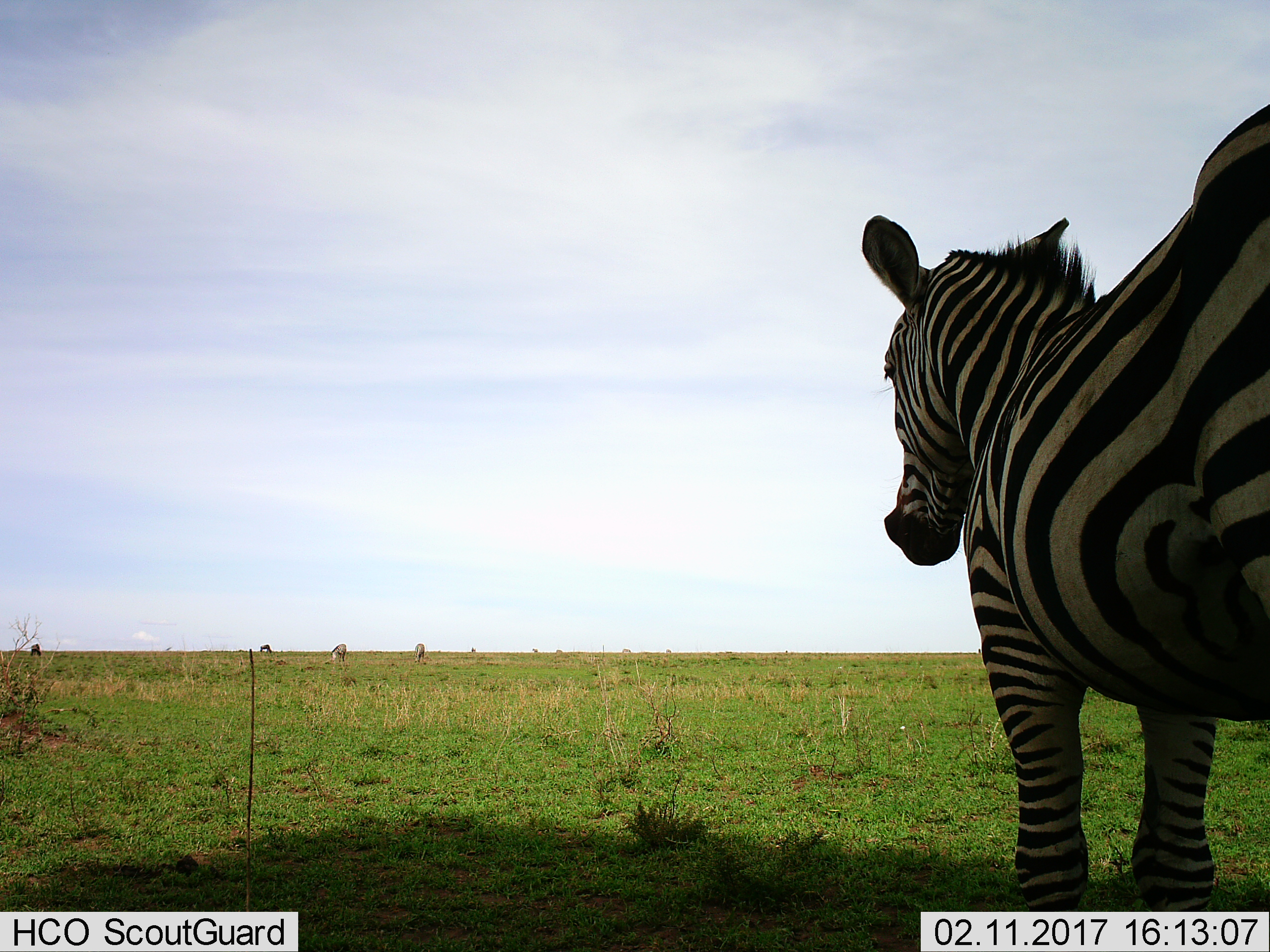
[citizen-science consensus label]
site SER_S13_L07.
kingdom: Animalia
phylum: Chordata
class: Mammalia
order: Perissodactyla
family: Equidae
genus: Equus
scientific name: Equus quagga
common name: plains zebra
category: zebraplains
Zebraplains (plains zebra) (Equus quagga), count 3. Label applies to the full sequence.